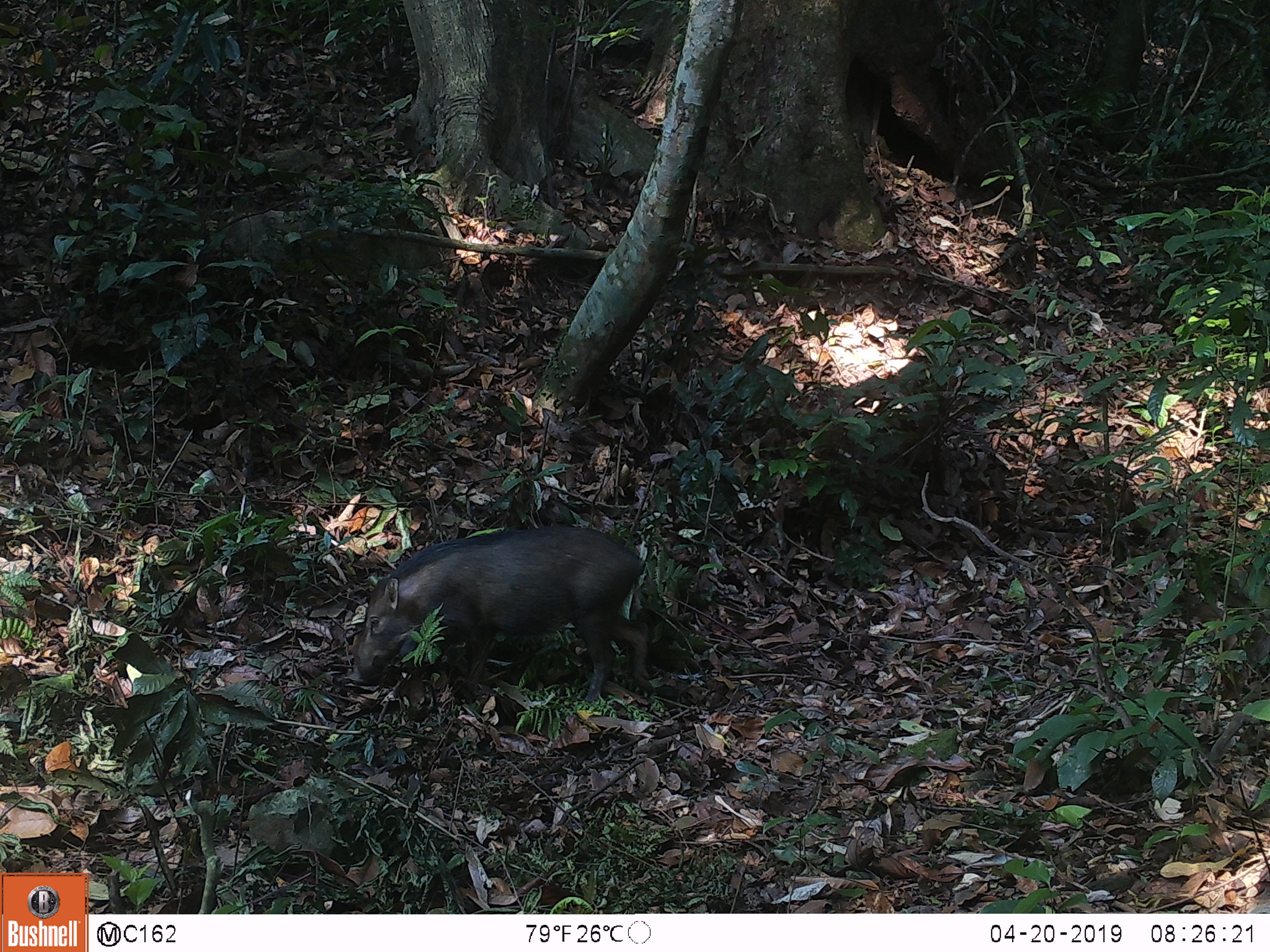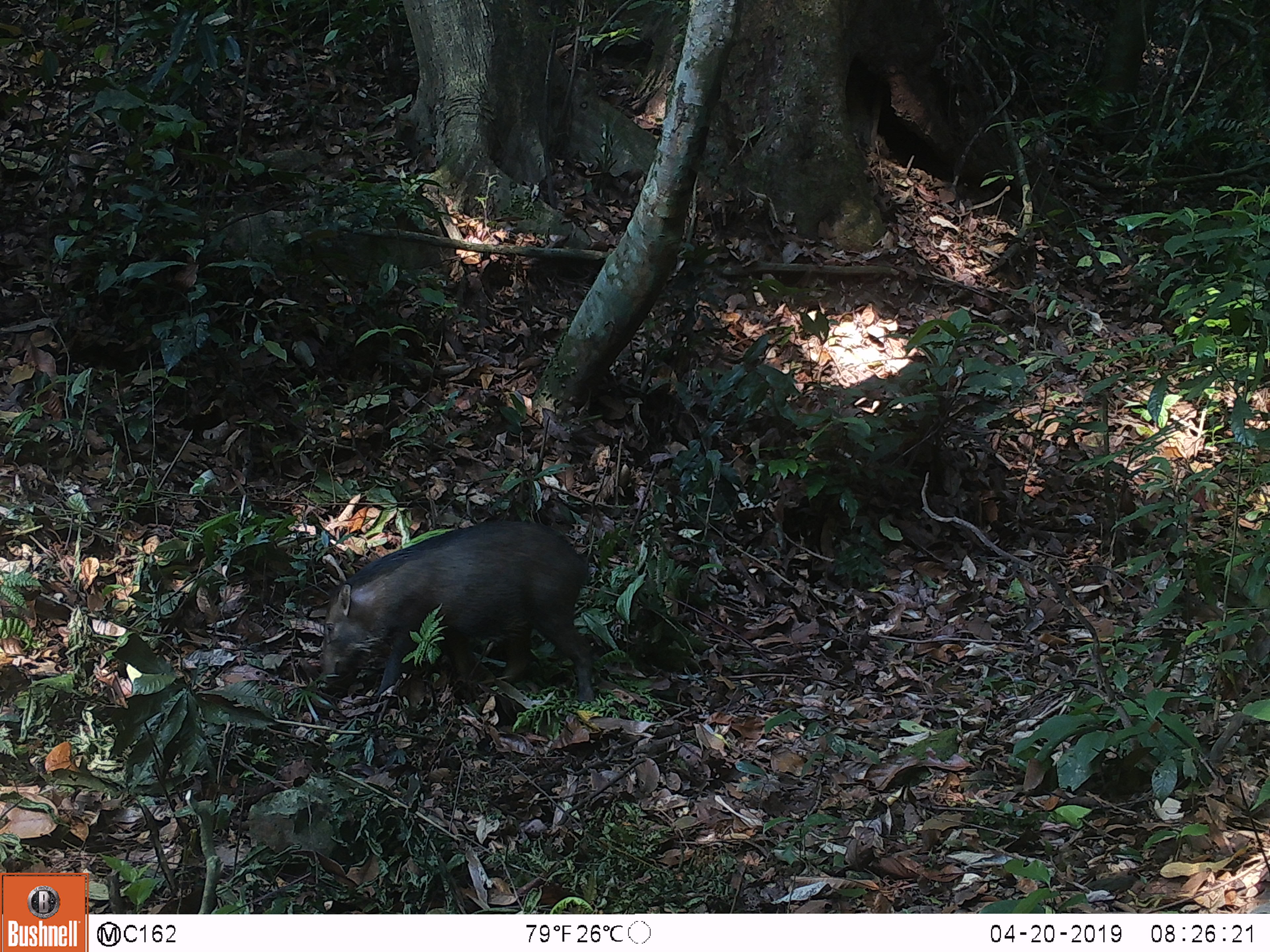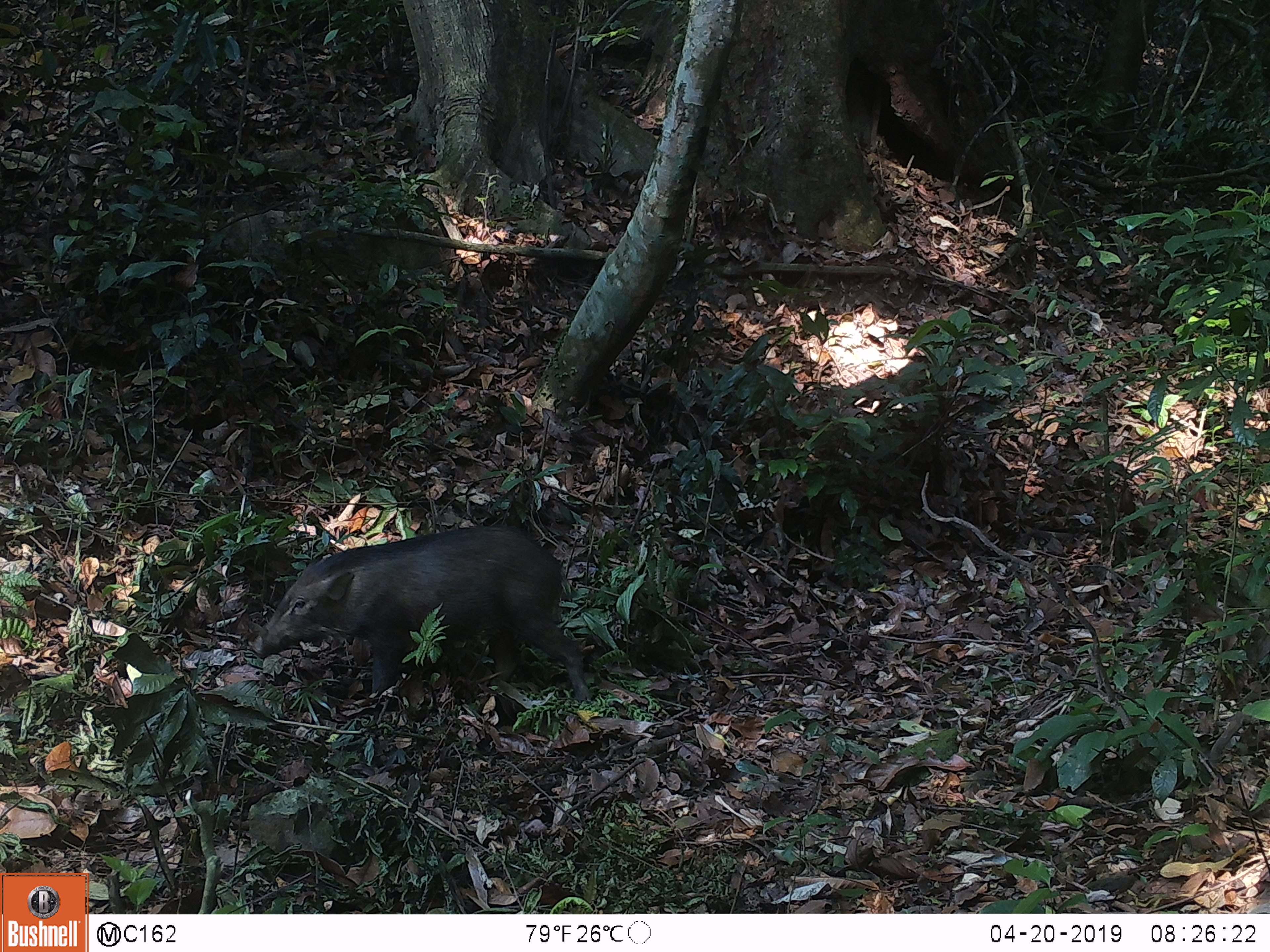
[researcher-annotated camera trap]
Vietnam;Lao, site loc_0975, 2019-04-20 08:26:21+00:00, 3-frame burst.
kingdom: Animalia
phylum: Chordata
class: Mammalia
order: Artiodactyla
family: Suidae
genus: Sus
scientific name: Sus scrofa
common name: eurasian wild pig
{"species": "eurasian wild pig (Sus scrofa)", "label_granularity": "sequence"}